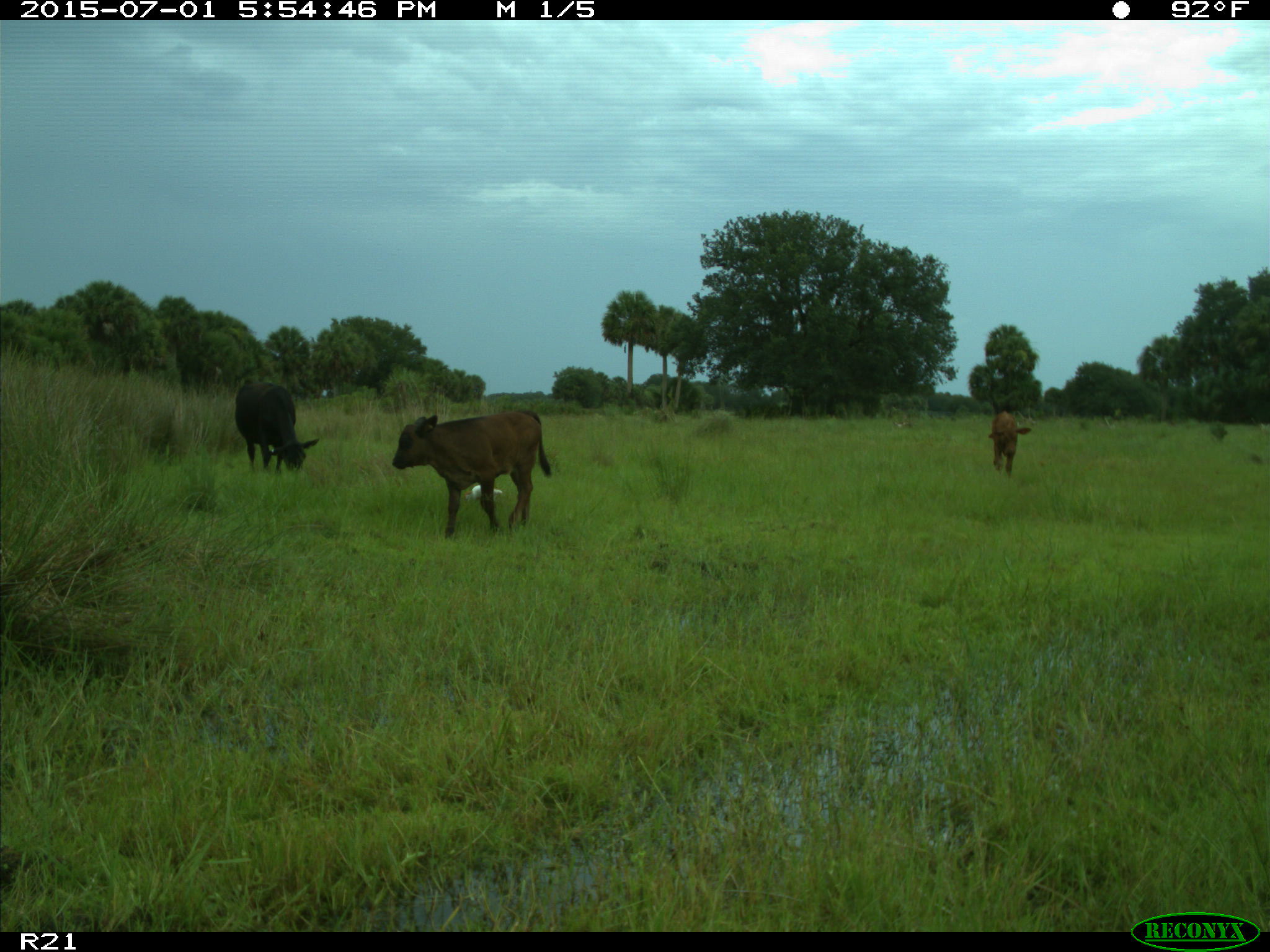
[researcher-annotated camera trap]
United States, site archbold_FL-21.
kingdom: Animalia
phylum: Chordata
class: Mammalia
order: Artiodactyla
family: Bovidae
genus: Bos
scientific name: Bos taurus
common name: domestic cow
Bos taurus (domestic cow).